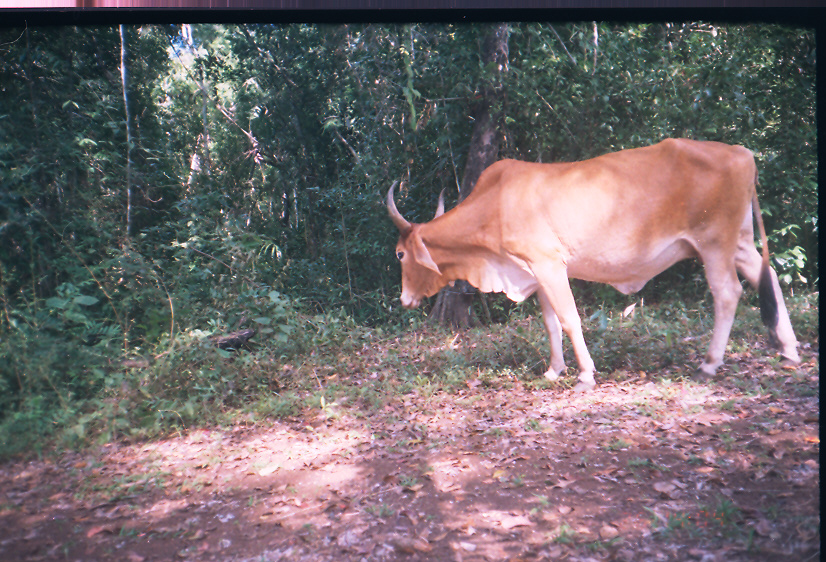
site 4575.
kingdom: Animalia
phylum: Chordata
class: Mammalia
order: Artiodactyla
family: Bovidae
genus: Bos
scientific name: Bos taurus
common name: domestic cattle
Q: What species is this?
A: Bos taurus (domestic cattle).